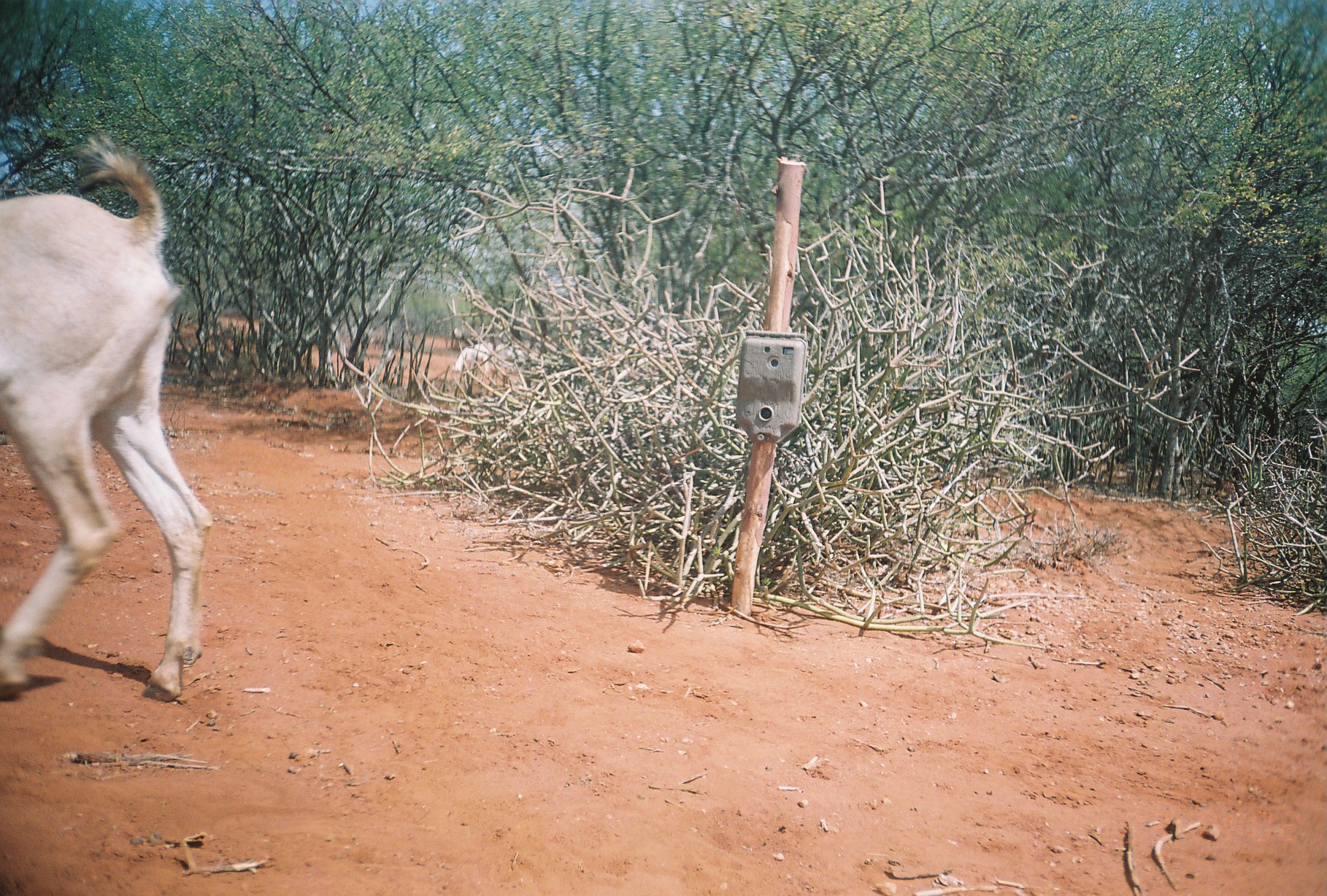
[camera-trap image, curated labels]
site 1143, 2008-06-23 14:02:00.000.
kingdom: Animalia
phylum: Chordata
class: Mammalia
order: Artiodactyla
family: Bovidae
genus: Capra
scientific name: Capra aegagrus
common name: wild goat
Capra aegagrus (wild goat), count 2.